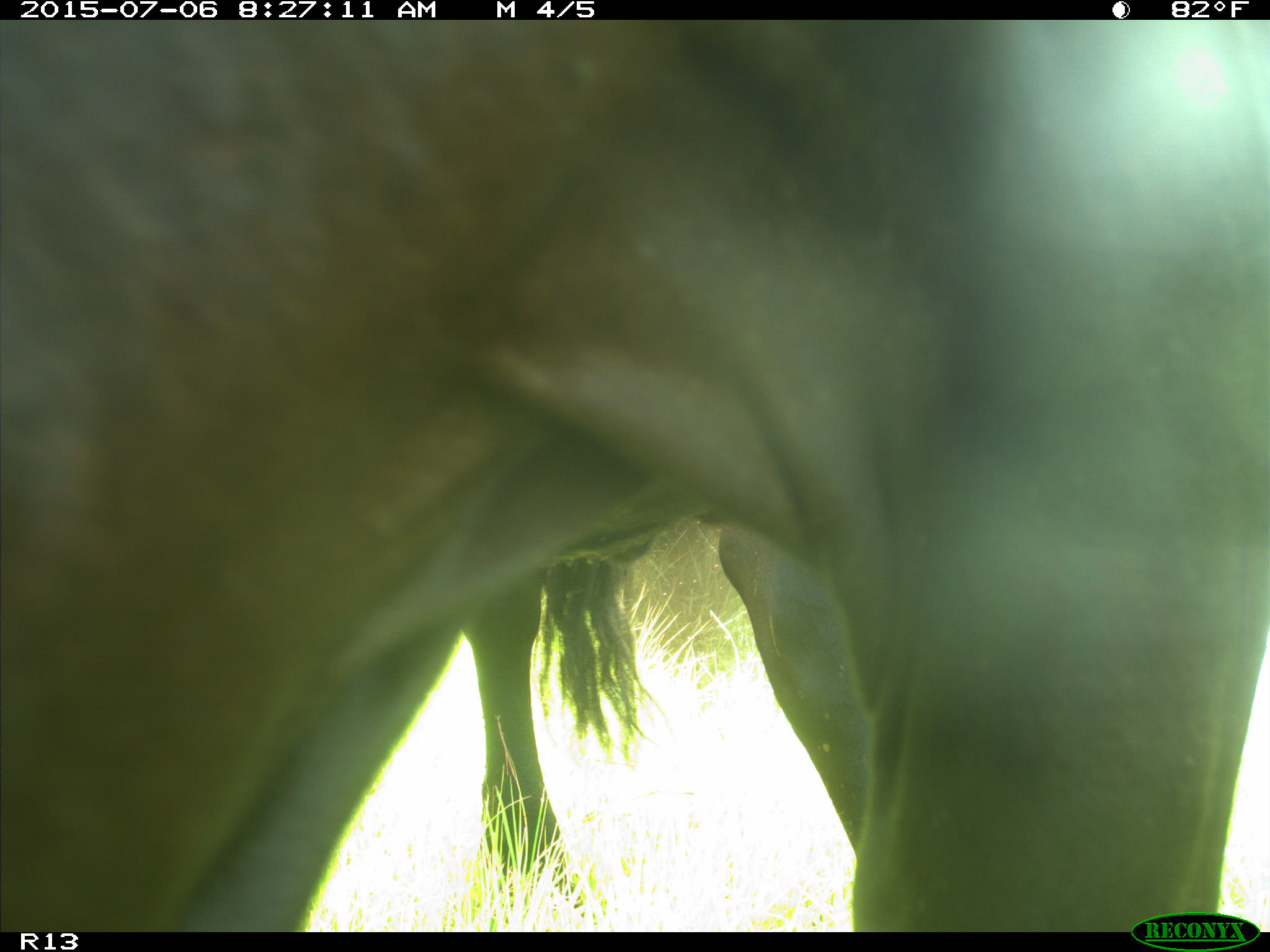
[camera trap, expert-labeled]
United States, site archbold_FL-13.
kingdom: Animalia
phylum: Chordata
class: Mammalia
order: Artiodactyla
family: Bovidae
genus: Bos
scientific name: Bos taurus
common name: domestic cow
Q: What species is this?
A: Bos taurus (domestic cow).